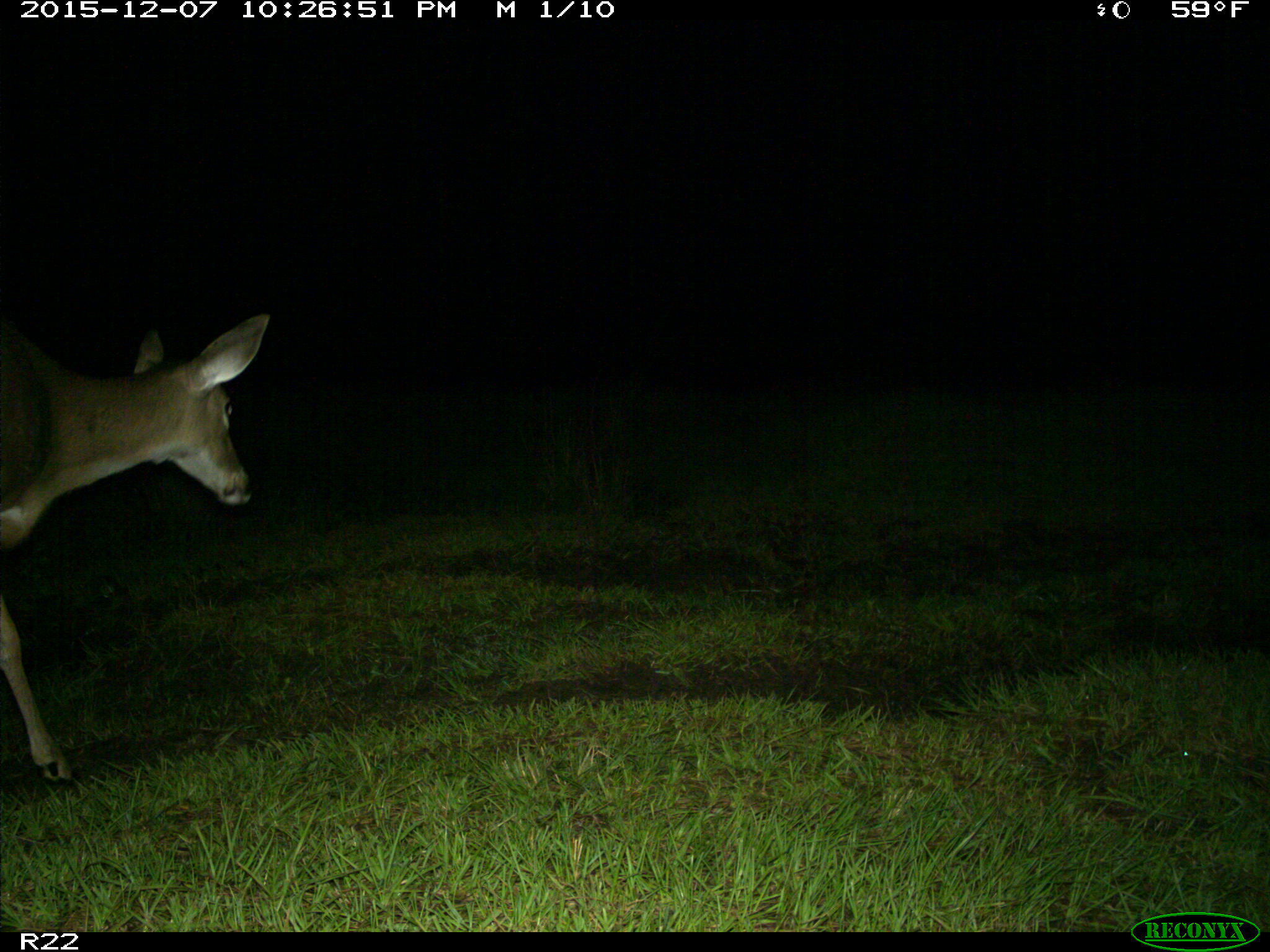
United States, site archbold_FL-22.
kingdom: Animalia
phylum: Chordata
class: Mammalia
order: Artiodactyla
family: Cervidae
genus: Odocoileus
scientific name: Odocoileus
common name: deer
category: unidentified deer